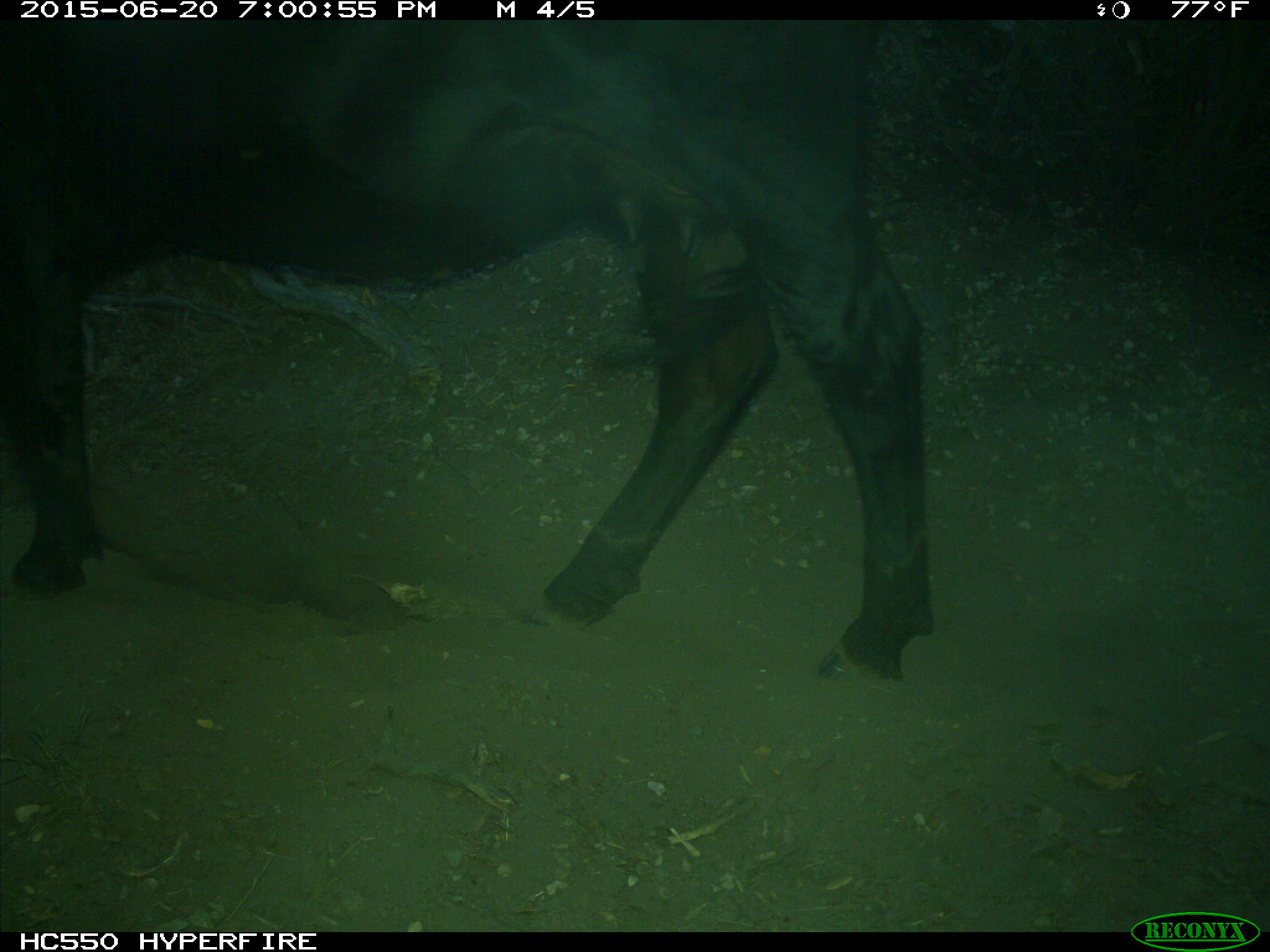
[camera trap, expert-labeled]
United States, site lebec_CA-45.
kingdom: Animalia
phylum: Chordata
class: Mammalia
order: Artiodactyla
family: Bovidae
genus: Bos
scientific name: Bos taurus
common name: domestic cow